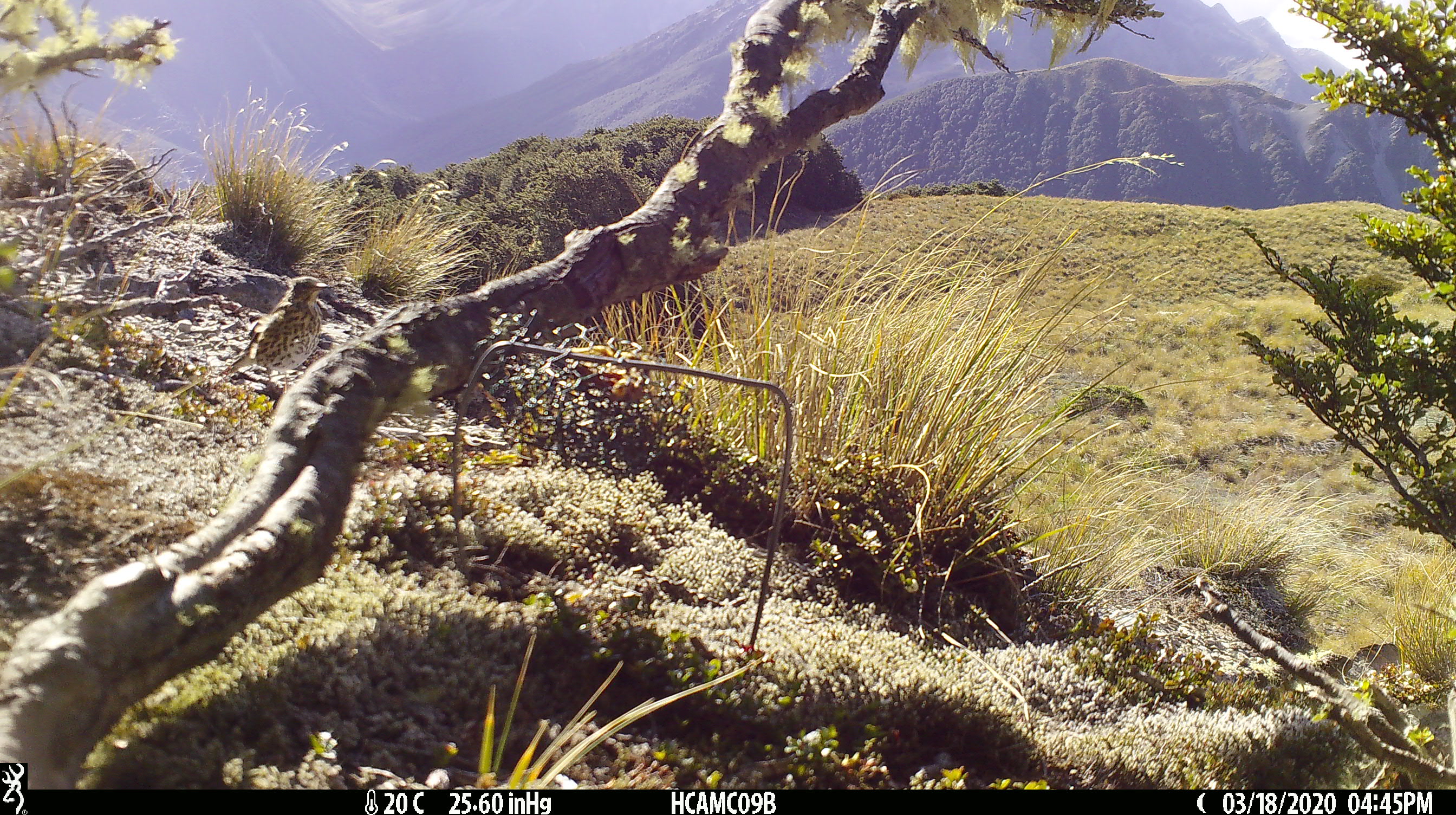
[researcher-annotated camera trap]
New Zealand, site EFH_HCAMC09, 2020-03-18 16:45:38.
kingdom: Animalia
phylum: Chordata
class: Aves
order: Passeriformes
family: Turdidae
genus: Turdus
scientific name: Turdus philomelos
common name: song thrush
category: thrush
Thrush (song thrush) (Turdus philomelos).